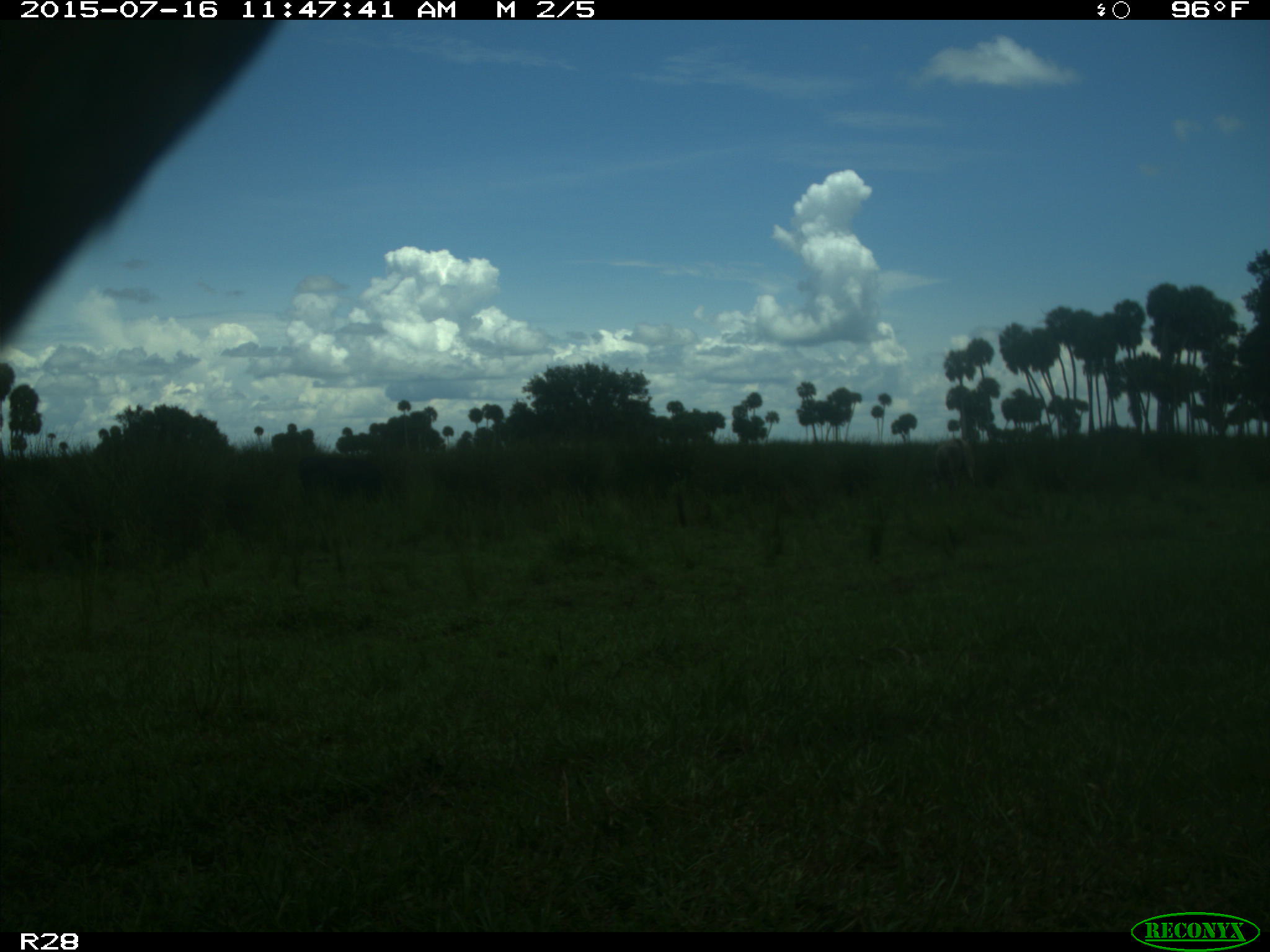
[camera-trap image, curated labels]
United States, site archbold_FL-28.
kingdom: Animalia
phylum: Chordata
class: Mammalia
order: Artiodactyla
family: Bovidae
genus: Bos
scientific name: Bos taurus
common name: domestic cow